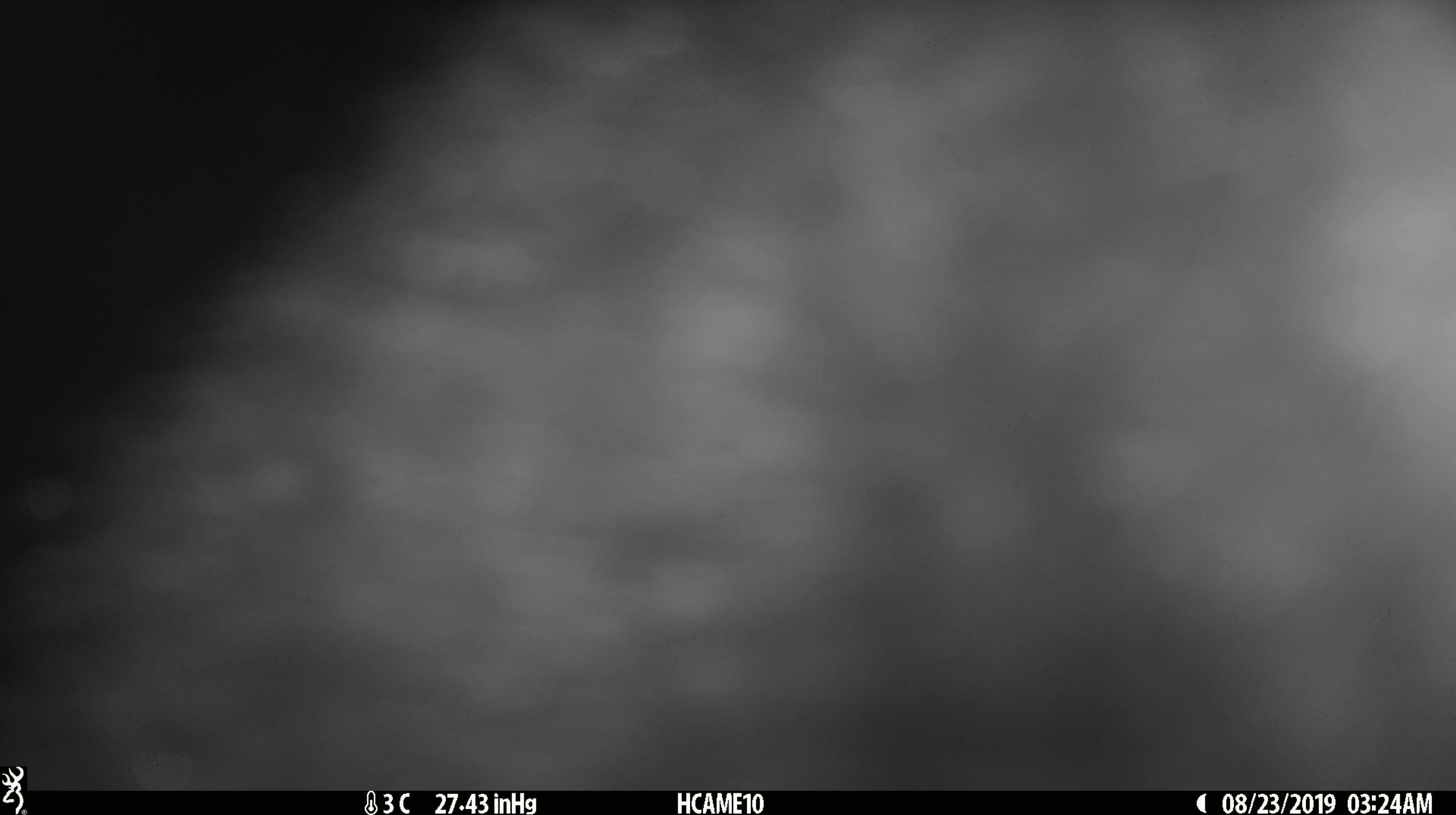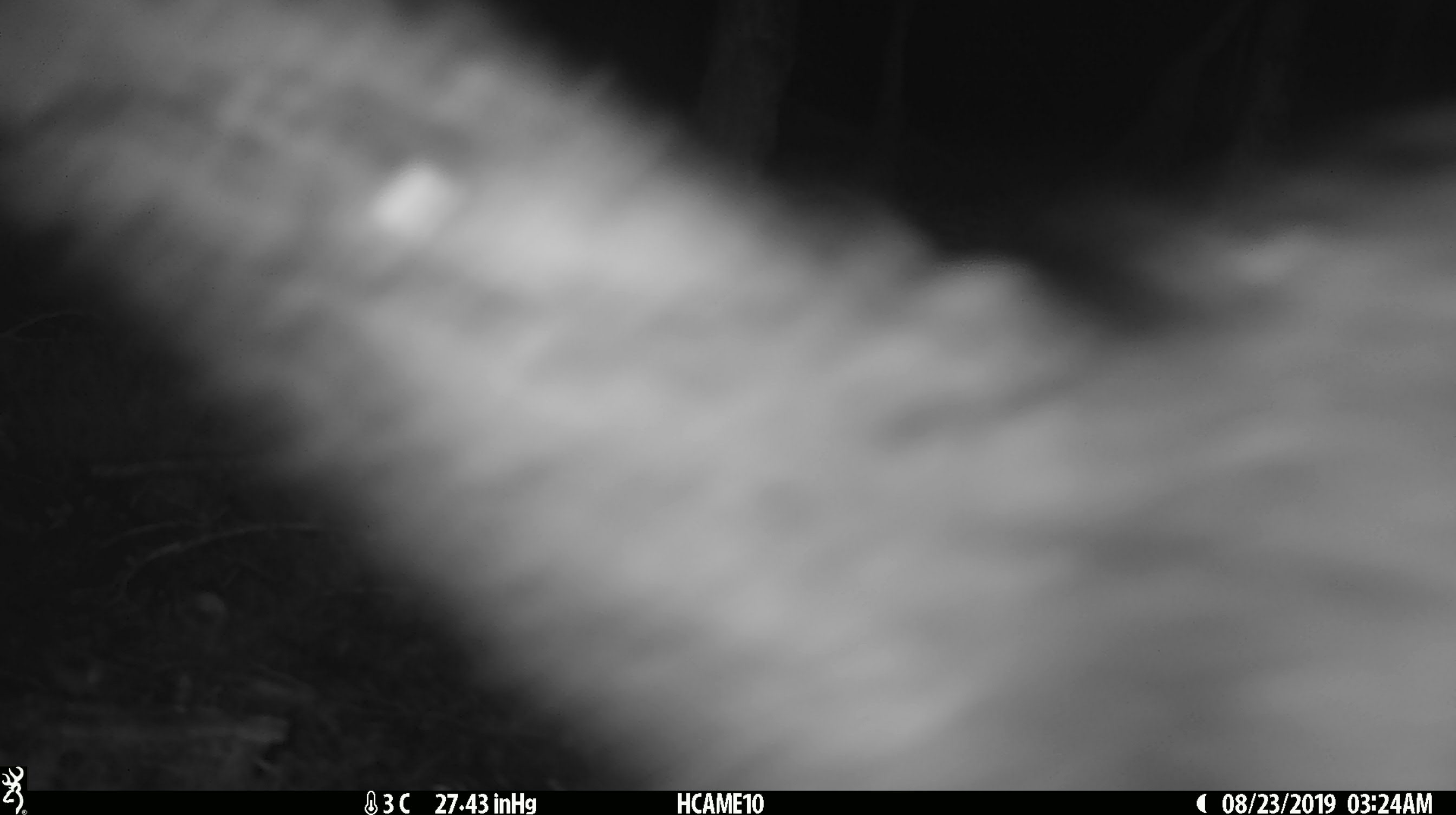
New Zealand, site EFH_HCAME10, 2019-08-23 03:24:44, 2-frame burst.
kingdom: Animalia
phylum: Chordata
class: Mammalia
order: Diprotodontia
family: Phalangeridae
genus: Trichosurus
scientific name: Trichosurus vulpecula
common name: common brushtail possum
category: possum